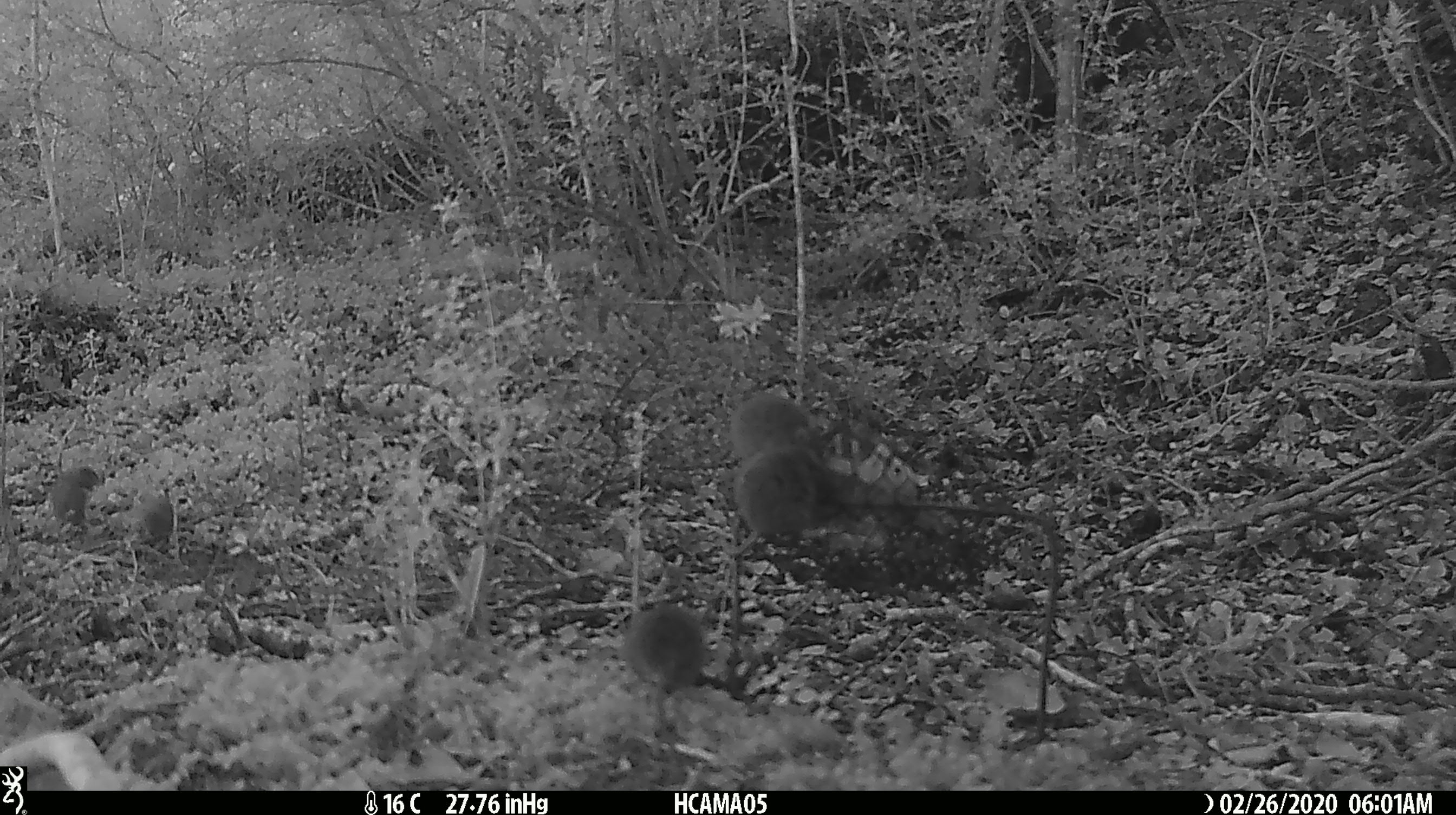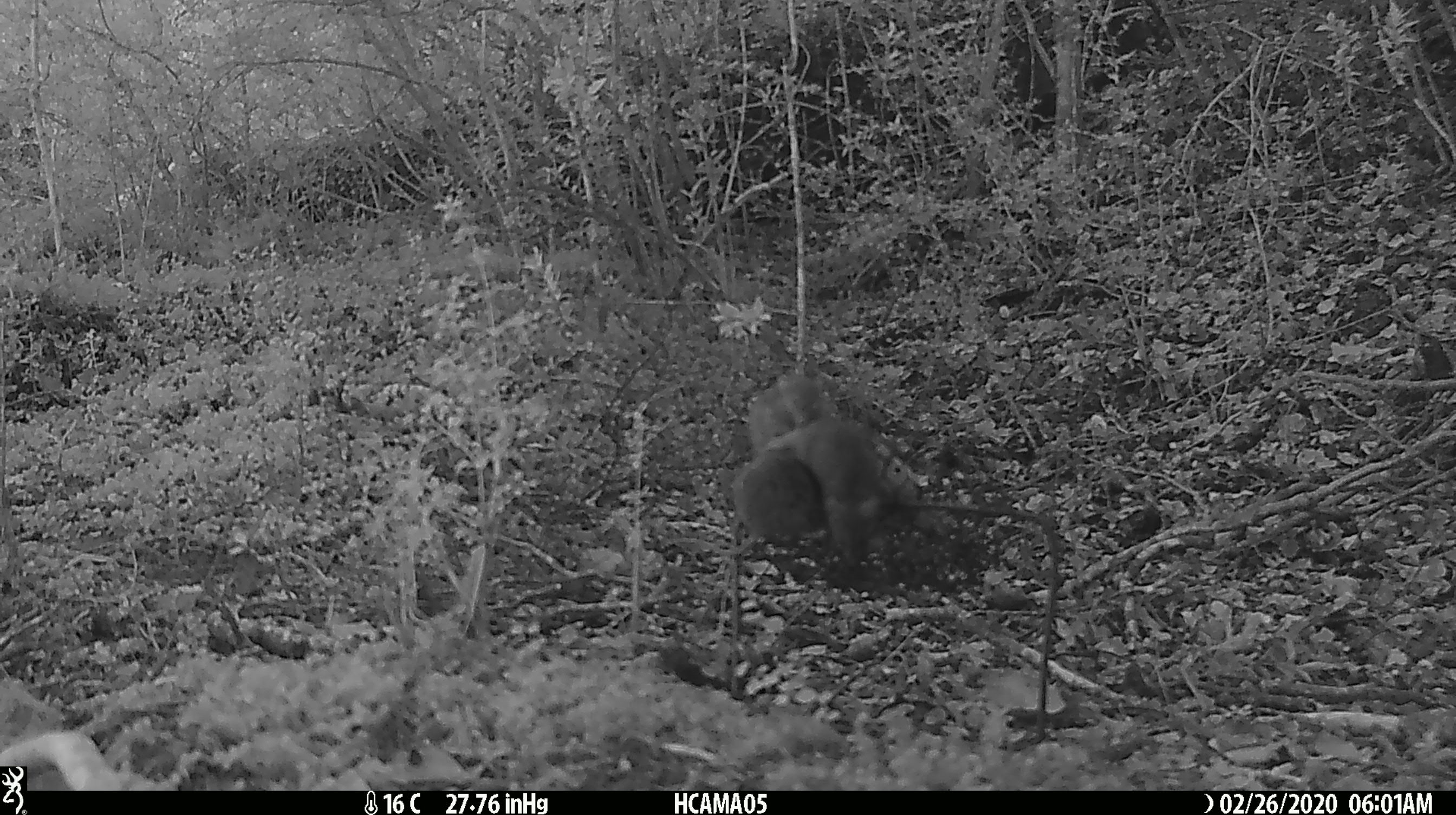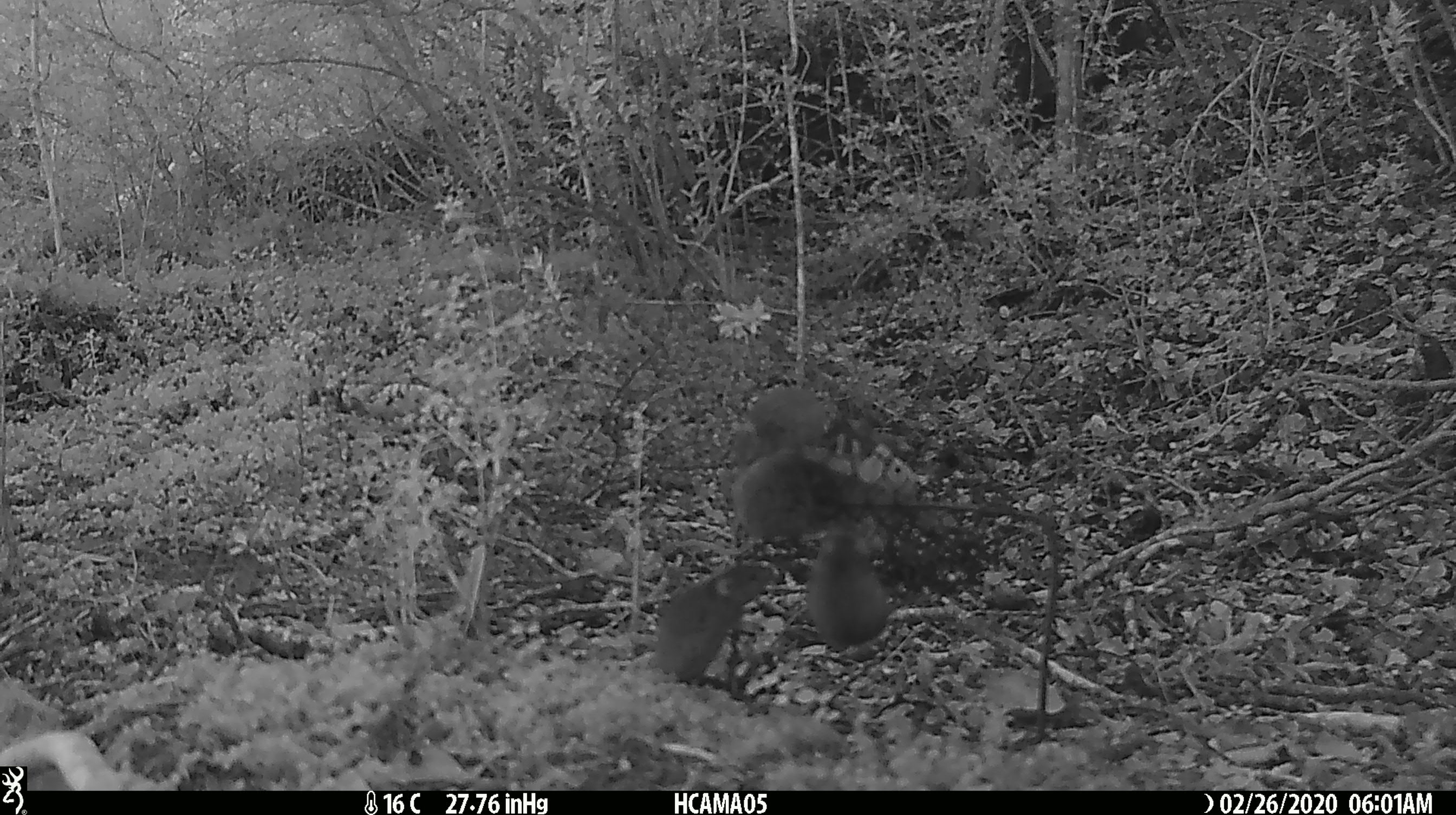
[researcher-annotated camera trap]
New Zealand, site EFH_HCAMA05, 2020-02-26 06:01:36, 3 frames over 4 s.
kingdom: Animalia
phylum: Chordata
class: Mammalia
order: Rodentia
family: Muridae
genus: Mus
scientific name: Mus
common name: mouse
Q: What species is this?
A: Mouse (Mus).